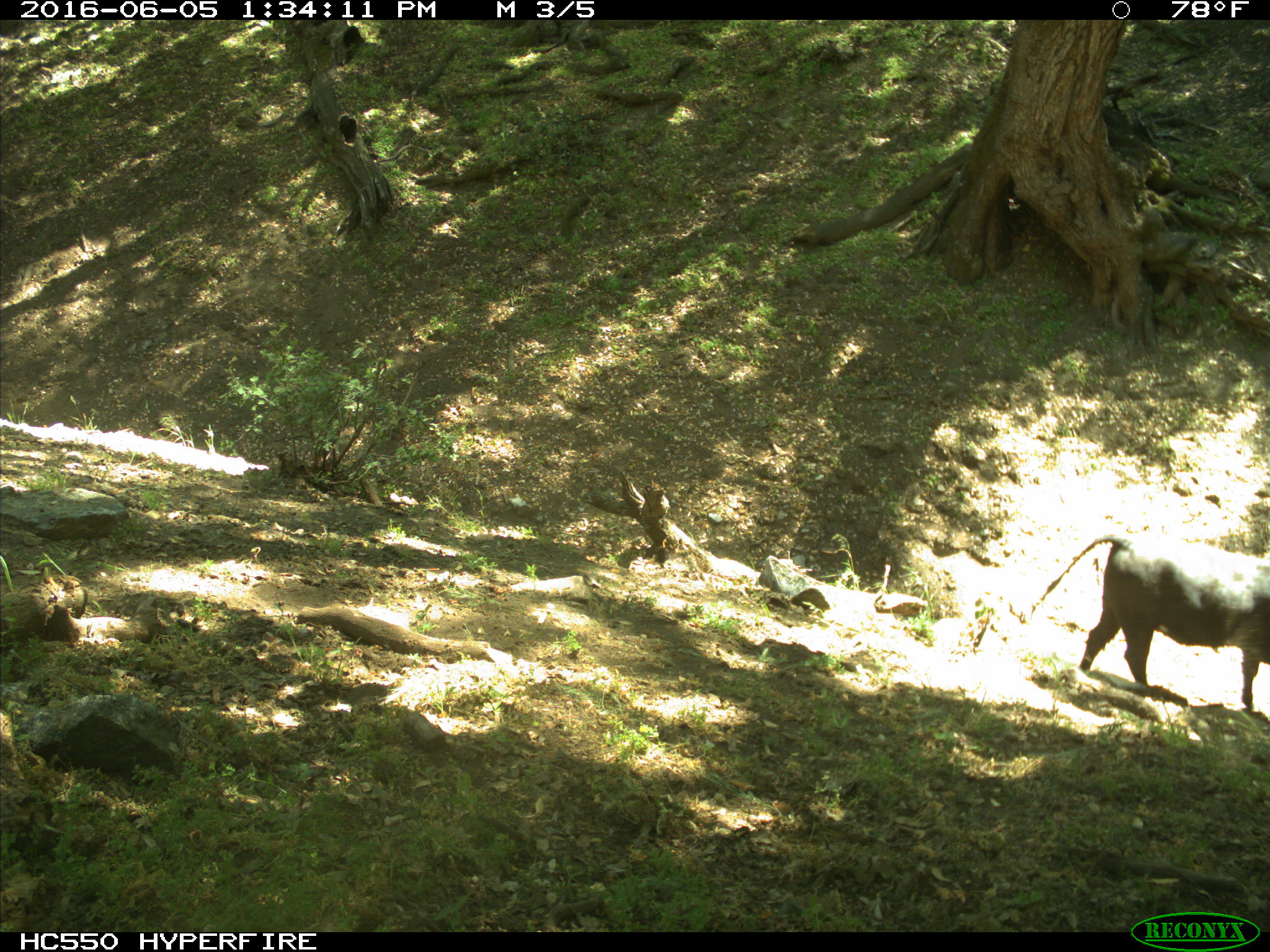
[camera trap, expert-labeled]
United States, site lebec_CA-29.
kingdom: Animalia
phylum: Chordata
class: Mammalia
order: Artiodactyla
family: Bovidae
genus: Bos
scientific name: Bos taurus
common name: domestic cow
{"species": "Bos taurus (domestic cow)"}